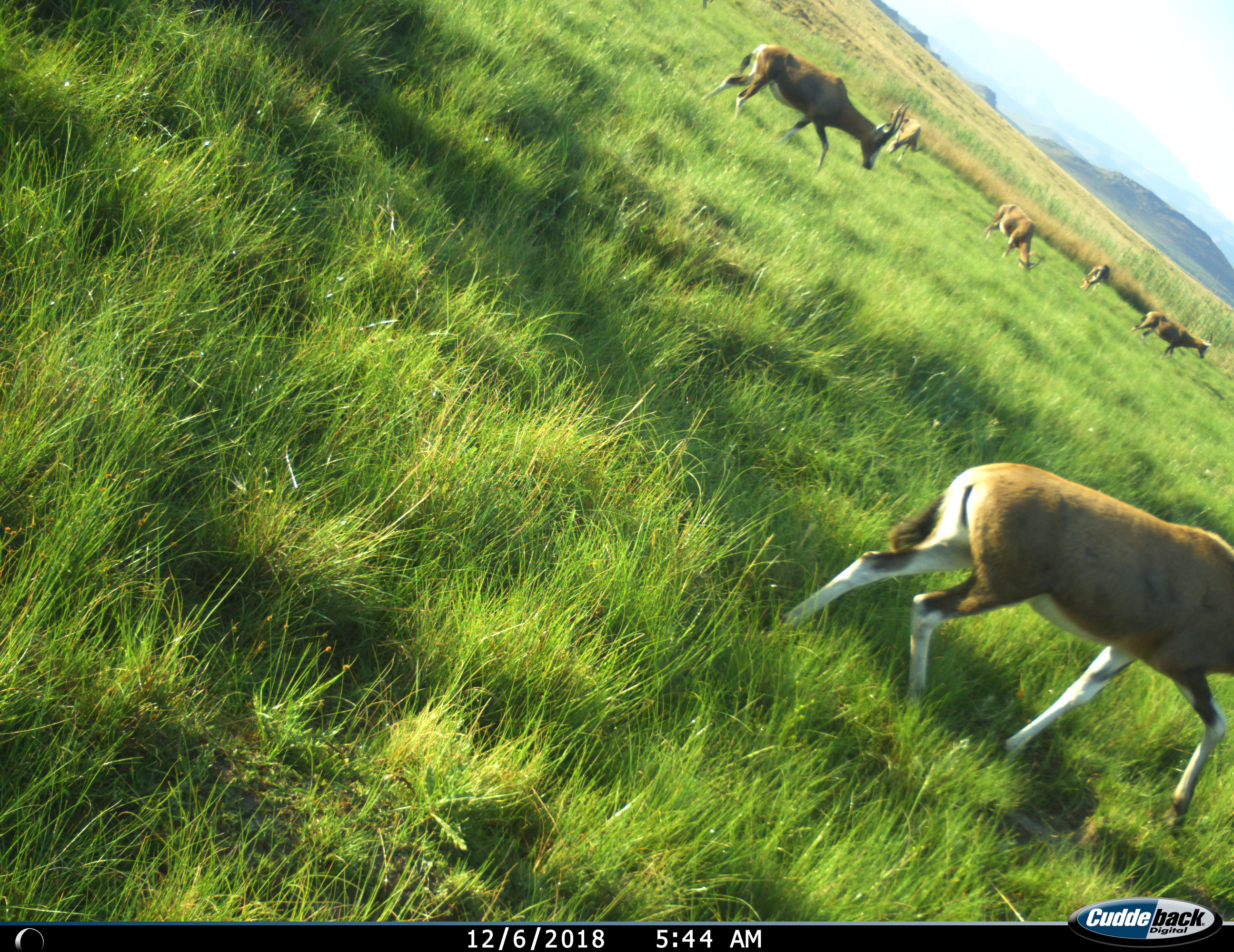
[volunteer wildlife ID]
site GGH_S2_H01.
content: unidentified animal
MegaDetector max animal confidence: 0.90